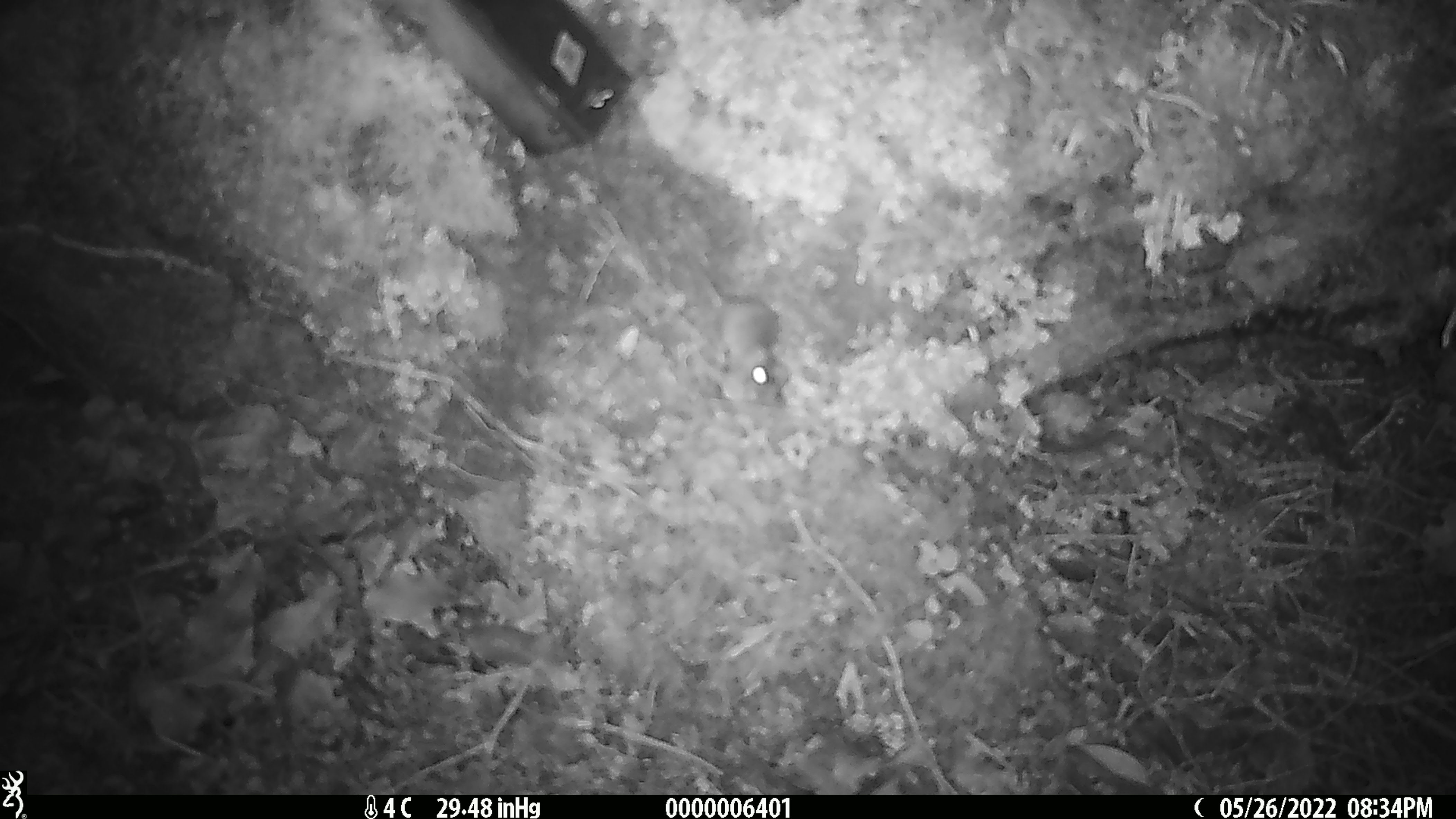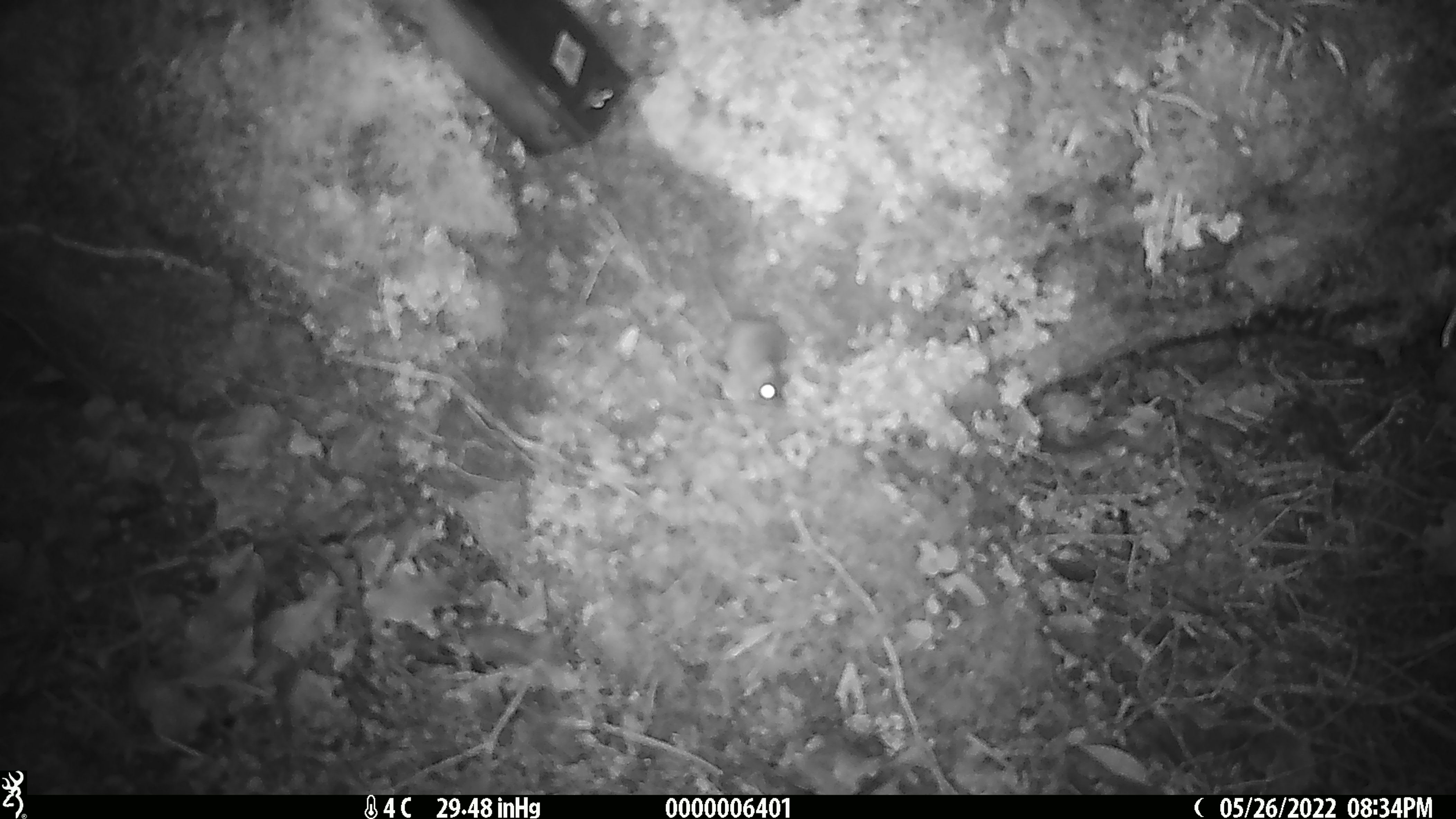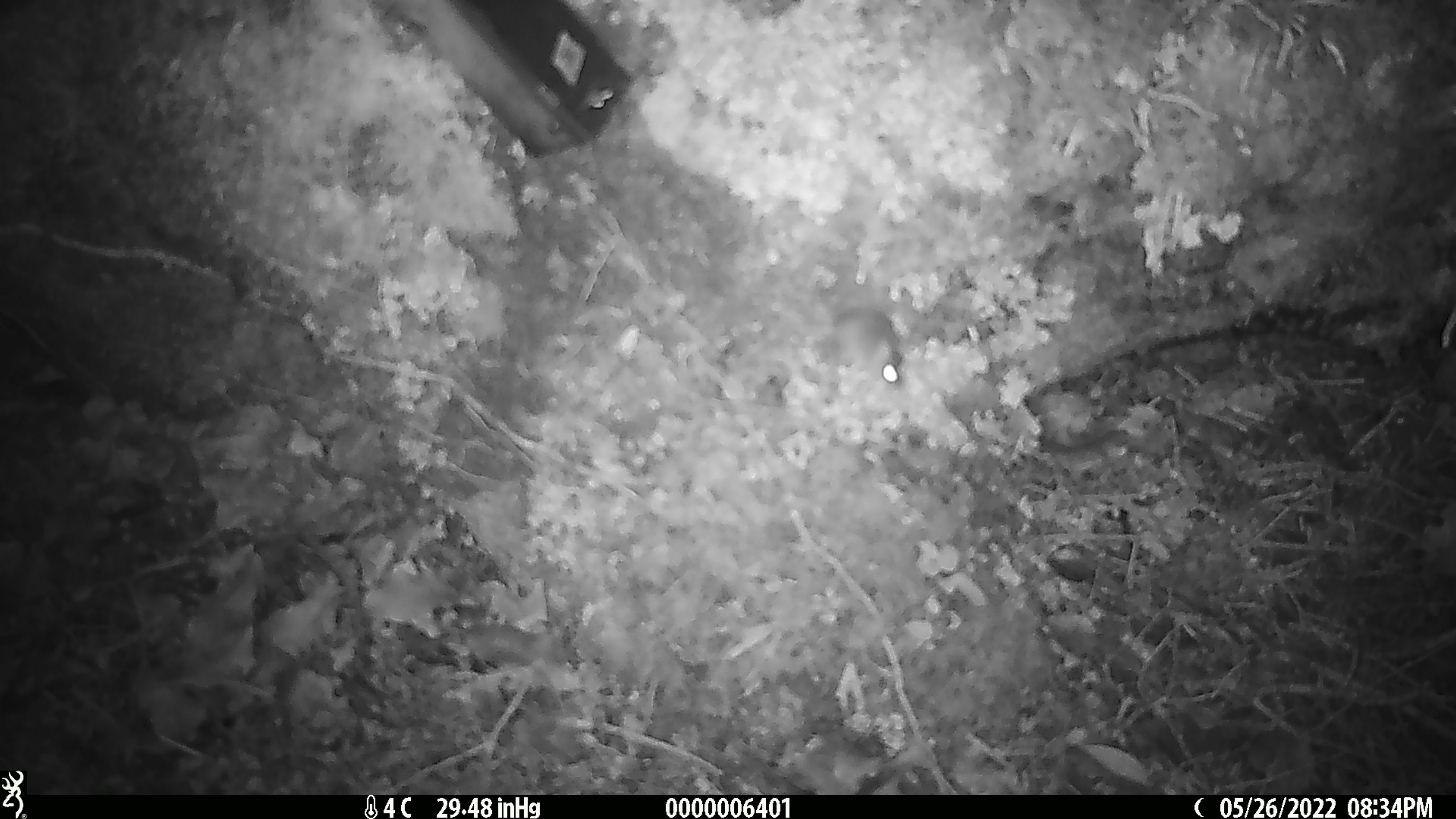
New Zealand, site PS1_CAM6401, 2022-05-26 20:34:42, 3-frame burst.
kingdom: Animalia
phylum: Chordata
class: Mammalia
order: Rodentia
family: Muridae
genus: Mus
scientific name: Mus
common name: mouse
Mouse (Mus).